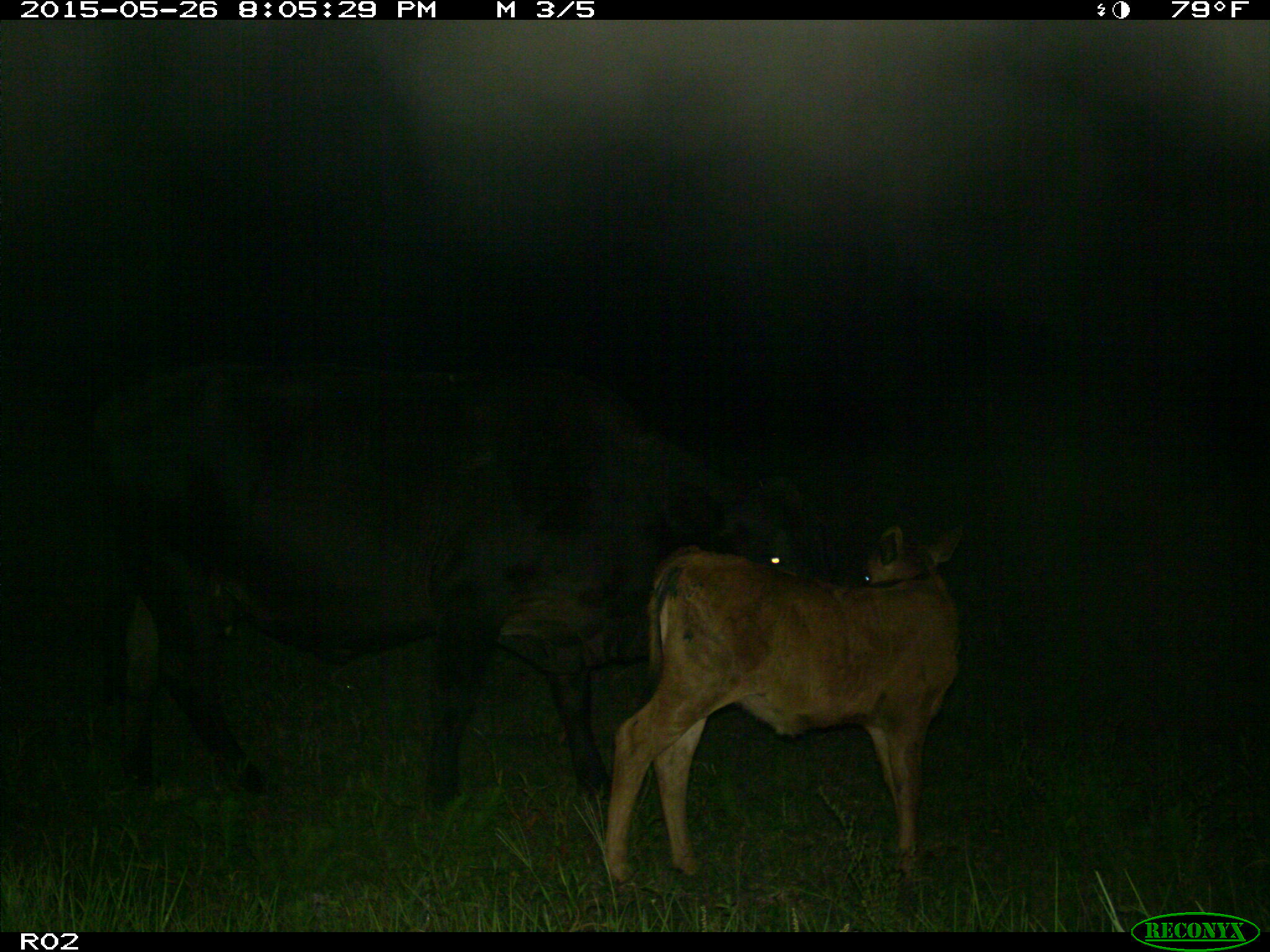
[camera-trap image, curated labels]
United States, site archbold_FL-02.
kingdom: Animalia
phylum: Chordata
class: Mammalia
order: Artiodactyla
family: Bovidae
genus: Bos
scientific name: Bos taurus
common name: domestic cow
Bos taurus (domestic cow).